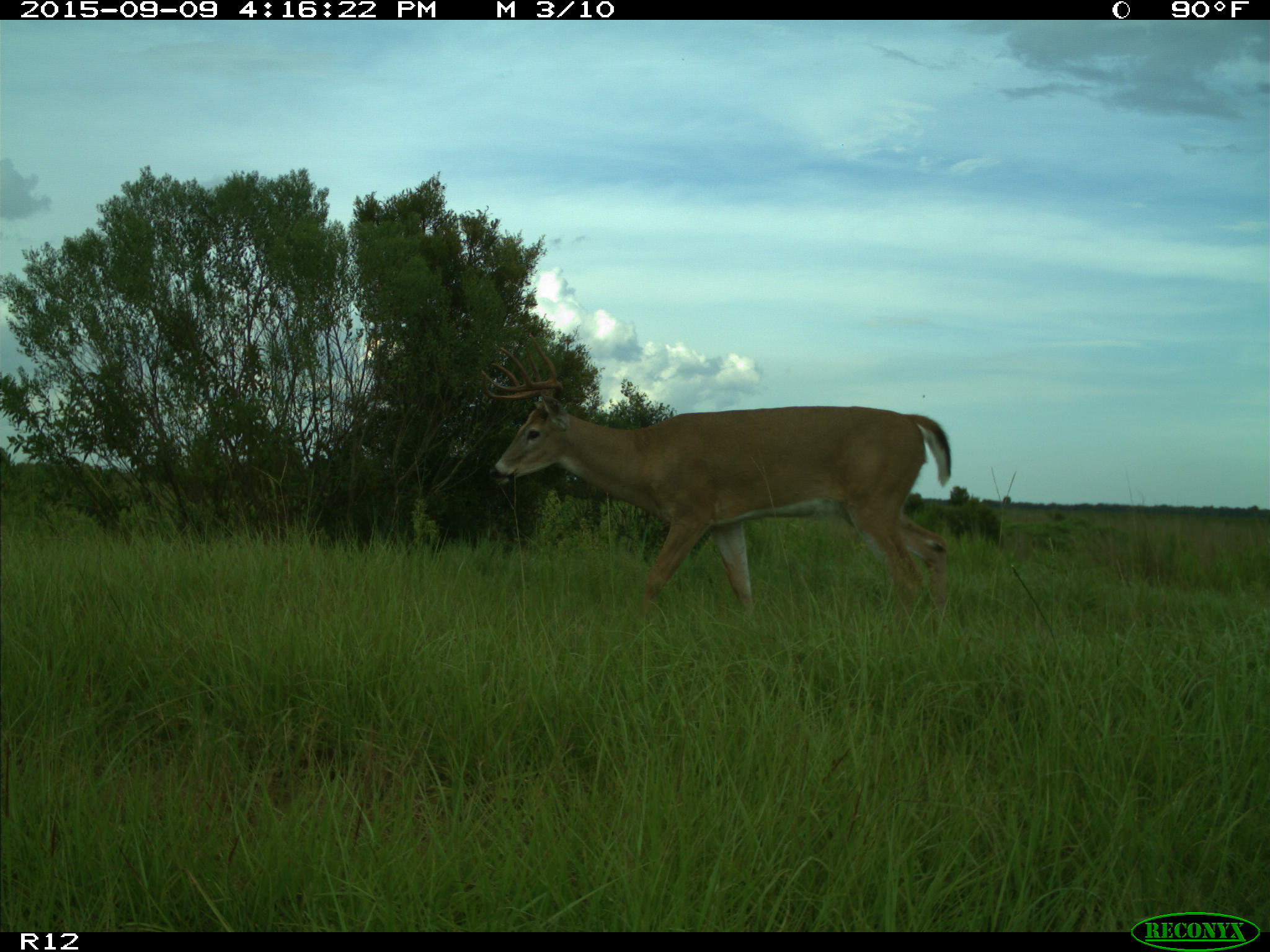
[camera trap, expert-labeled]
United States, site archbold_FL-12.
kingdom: Animalia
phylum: Chordata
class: Mammalia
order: Artiodactyla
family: Cervidae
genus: Odocoileus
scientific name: Odocoileus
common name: deer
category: unidentified deer